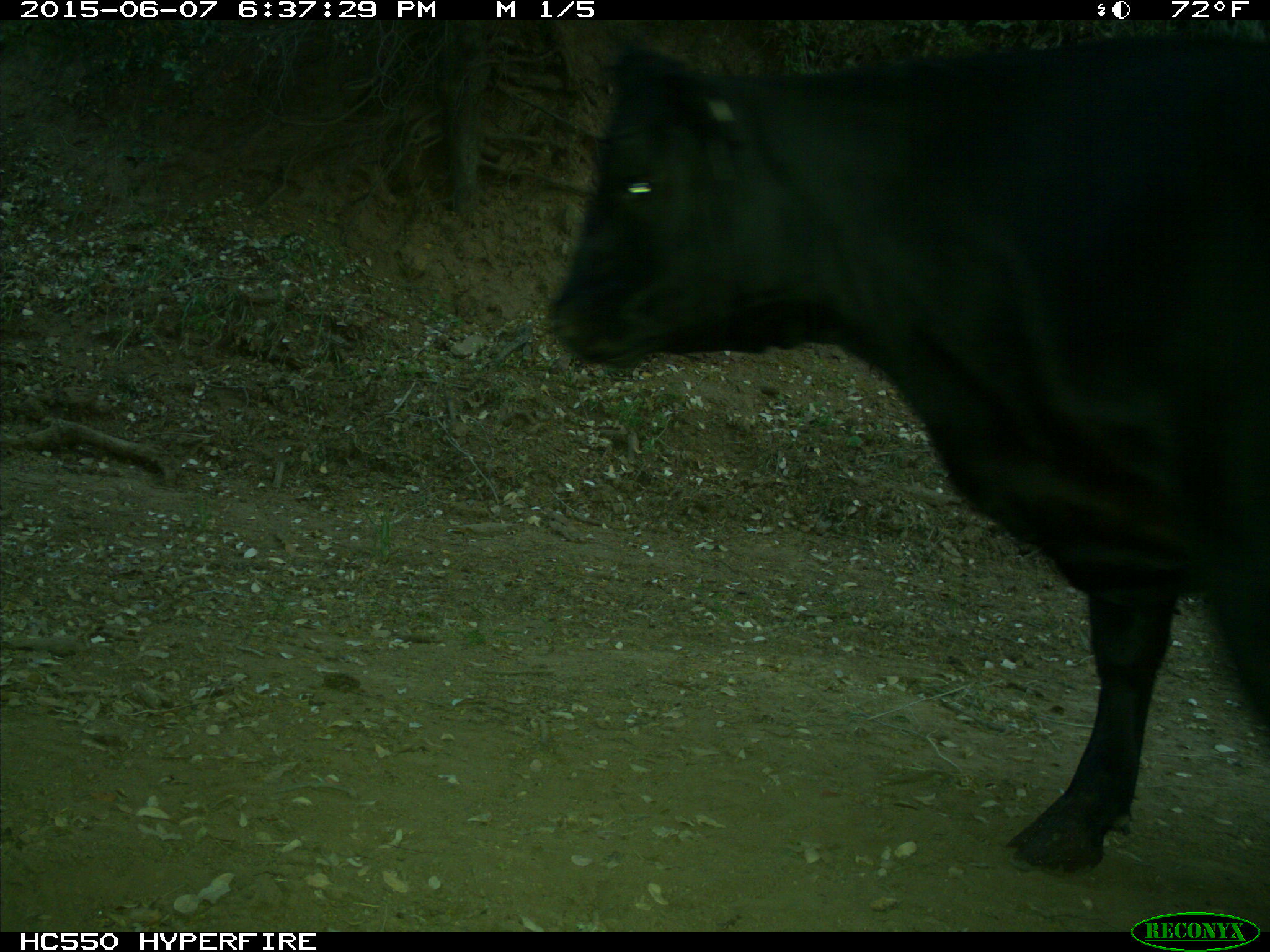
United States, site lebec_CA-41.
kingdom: Animalia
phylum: Chordata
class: Mammalia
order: Artiodactyla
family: Bovidae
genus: Bos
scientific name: Bos taurus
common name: domestic cow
Bos taurus (domestic cow).